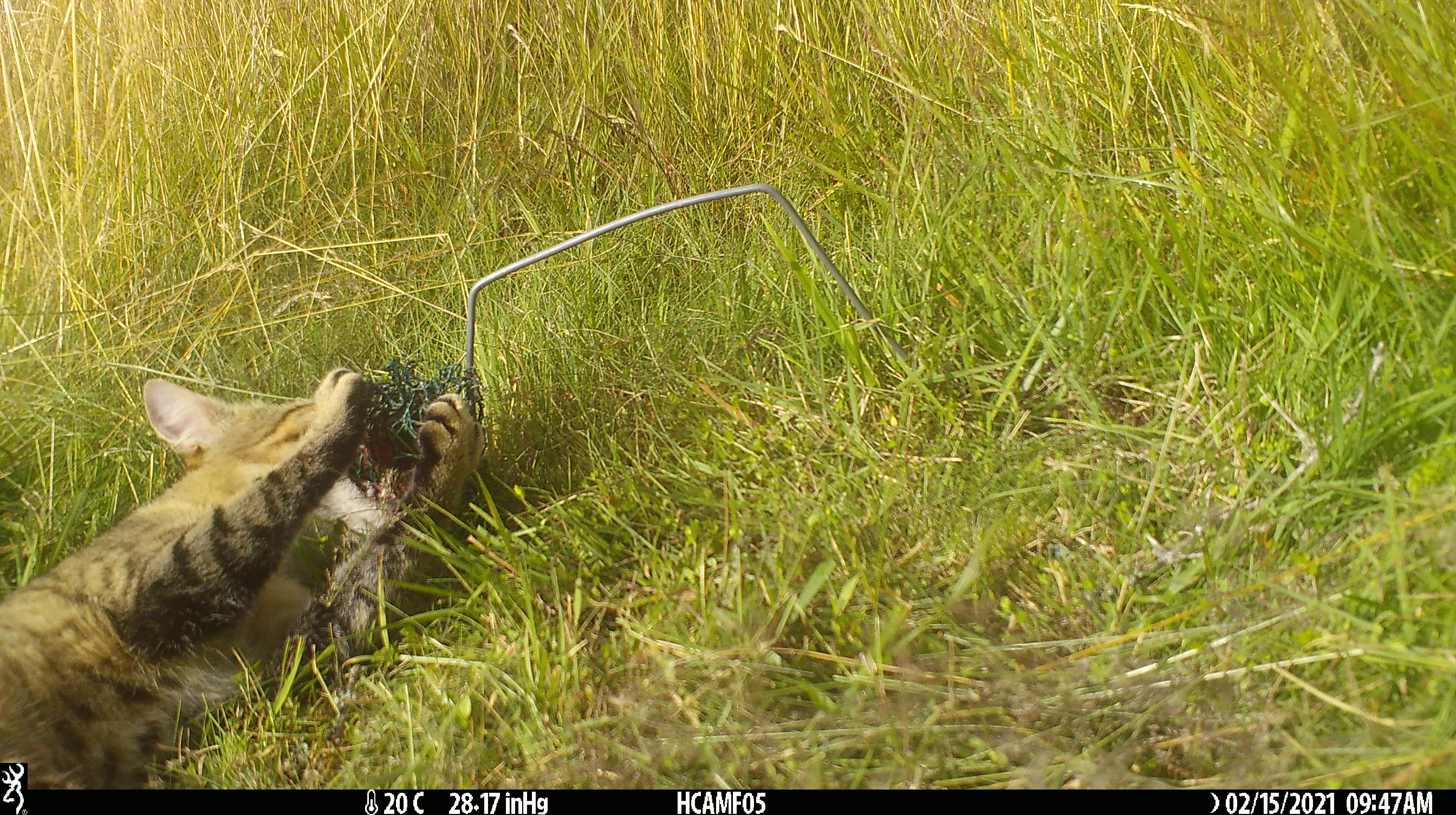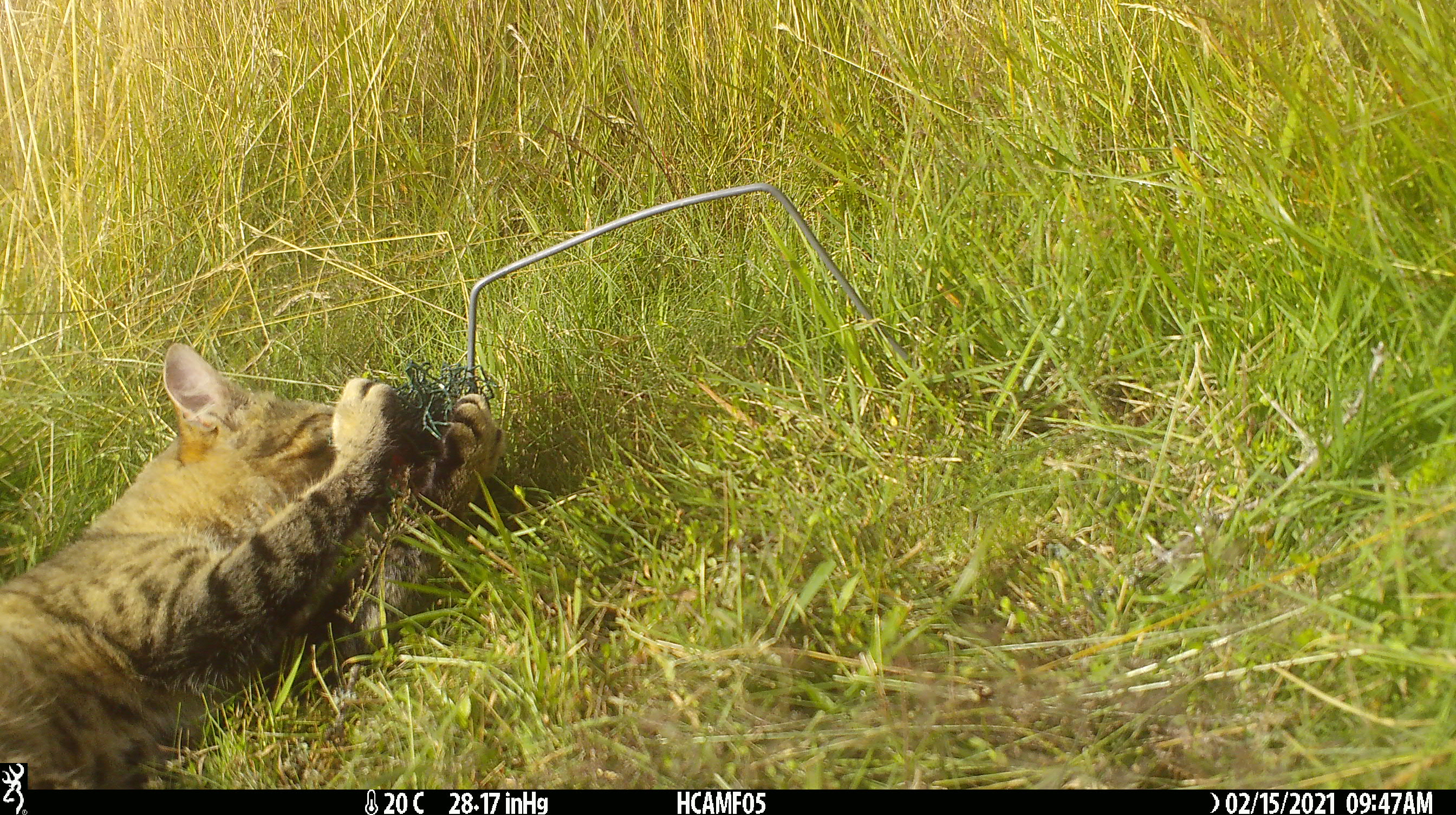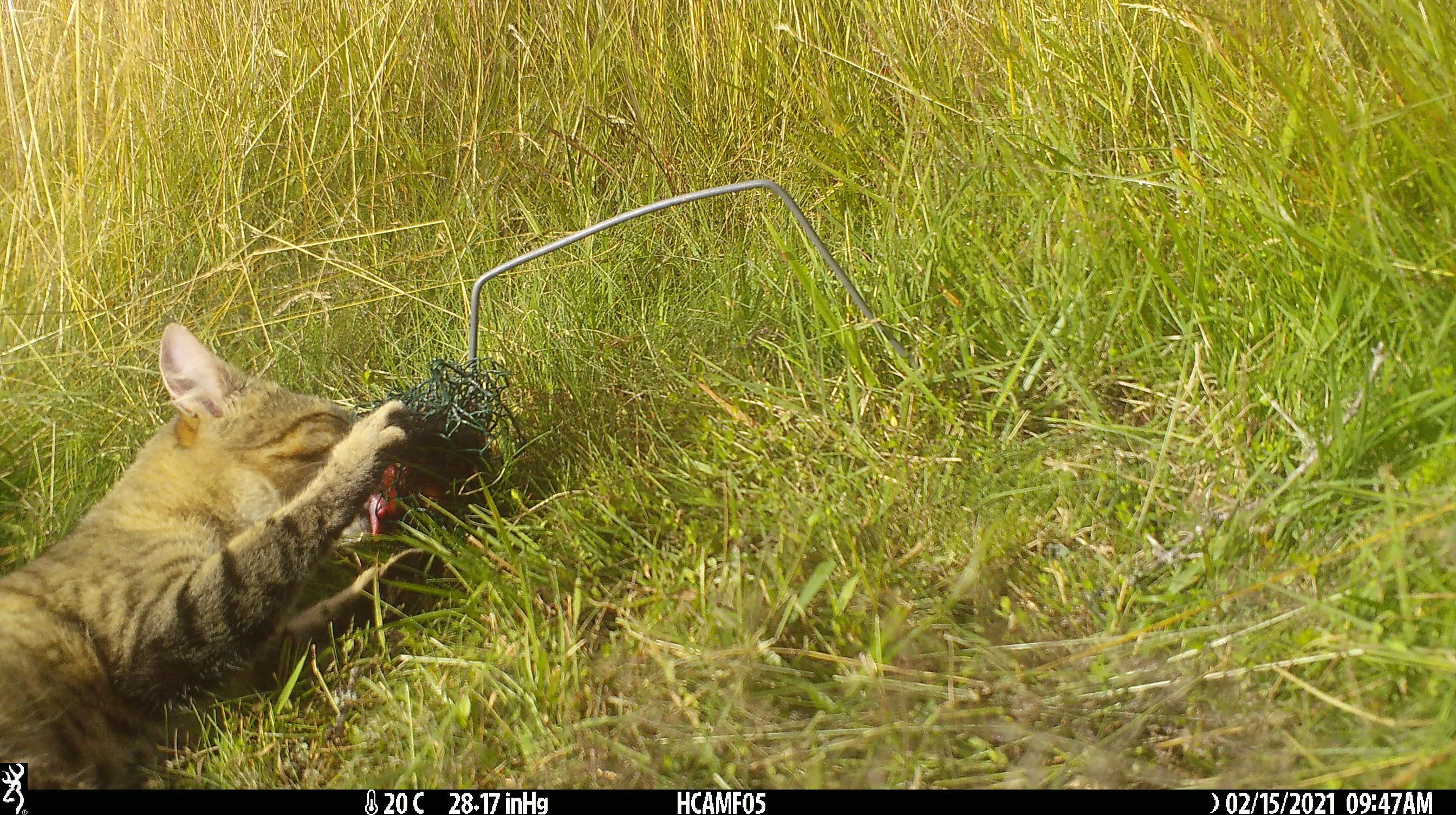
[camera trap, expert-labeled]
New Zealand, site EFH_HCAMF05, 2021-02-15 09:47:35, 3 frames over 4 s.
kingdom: Animalia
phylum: Chordata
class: Mammalia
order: Carnivora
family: Felidae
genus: Felis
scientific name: Felis catus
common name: domestic cat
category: cat